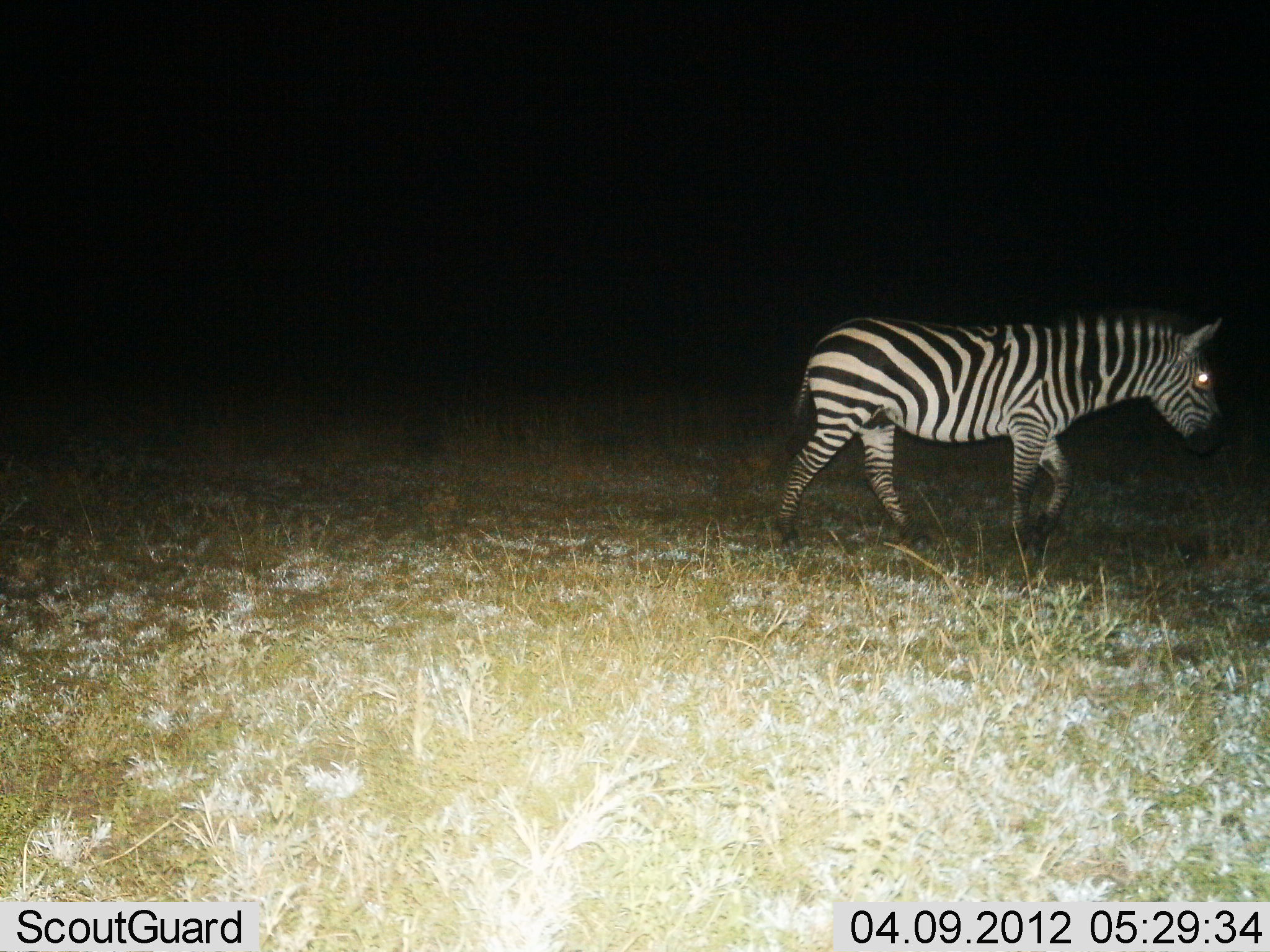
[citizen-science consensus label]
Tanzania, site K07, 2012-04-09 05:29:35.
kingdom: Animalia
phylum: Chordata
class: Mammalia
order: Perissodactyla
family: Equidae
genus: Equus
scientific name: Equus quagga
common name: plains zebra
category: zebra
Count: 1.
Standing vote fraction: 0%.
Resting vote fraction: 0%.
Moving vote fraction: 100%.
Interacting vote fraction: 0%.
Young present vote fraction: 0%.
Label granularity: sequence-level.